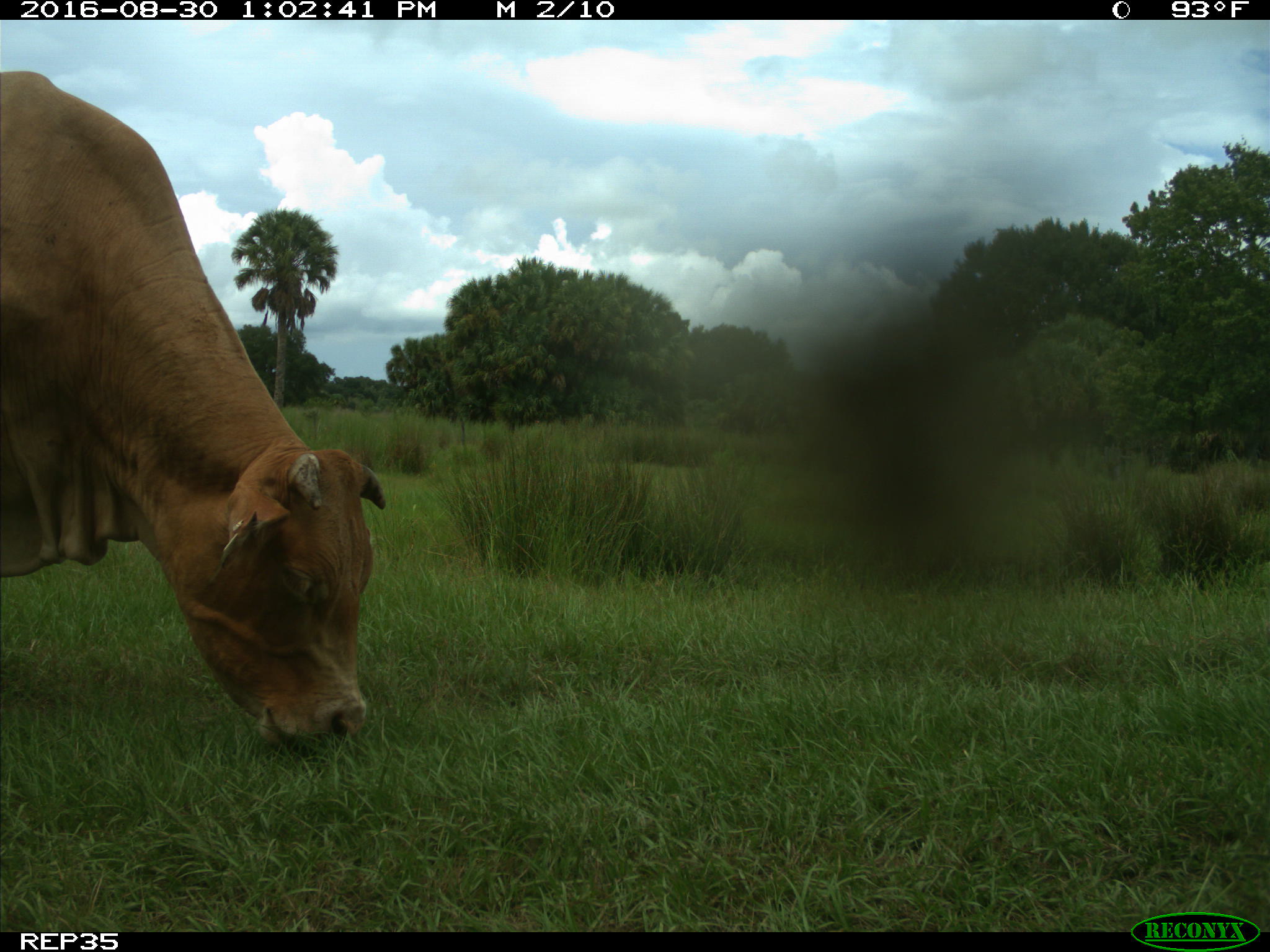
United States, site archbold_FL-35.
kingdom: Animalia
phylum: Chordata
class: Mammalia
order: Artiodactyla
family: Bovidae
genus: Bos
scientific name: Bos taurus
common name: domestic cow